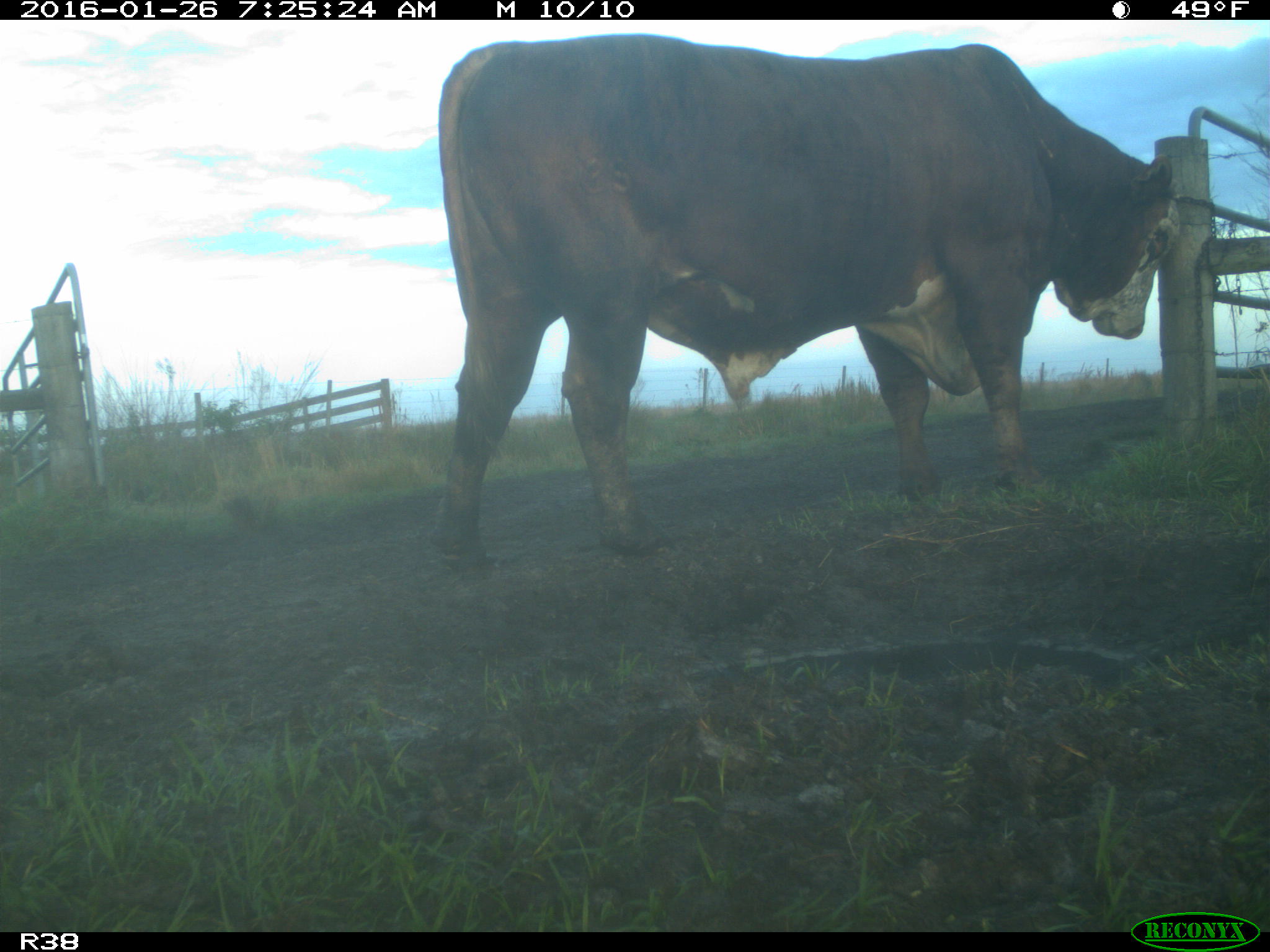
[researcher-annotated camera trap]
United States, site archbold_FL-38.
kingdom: Animalia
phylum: Chordata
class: Mammalia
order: Artiodactyla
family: Bovidae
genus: Bos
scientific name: Bos taurus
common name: domestic cow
Bos taurus (domestic cow).